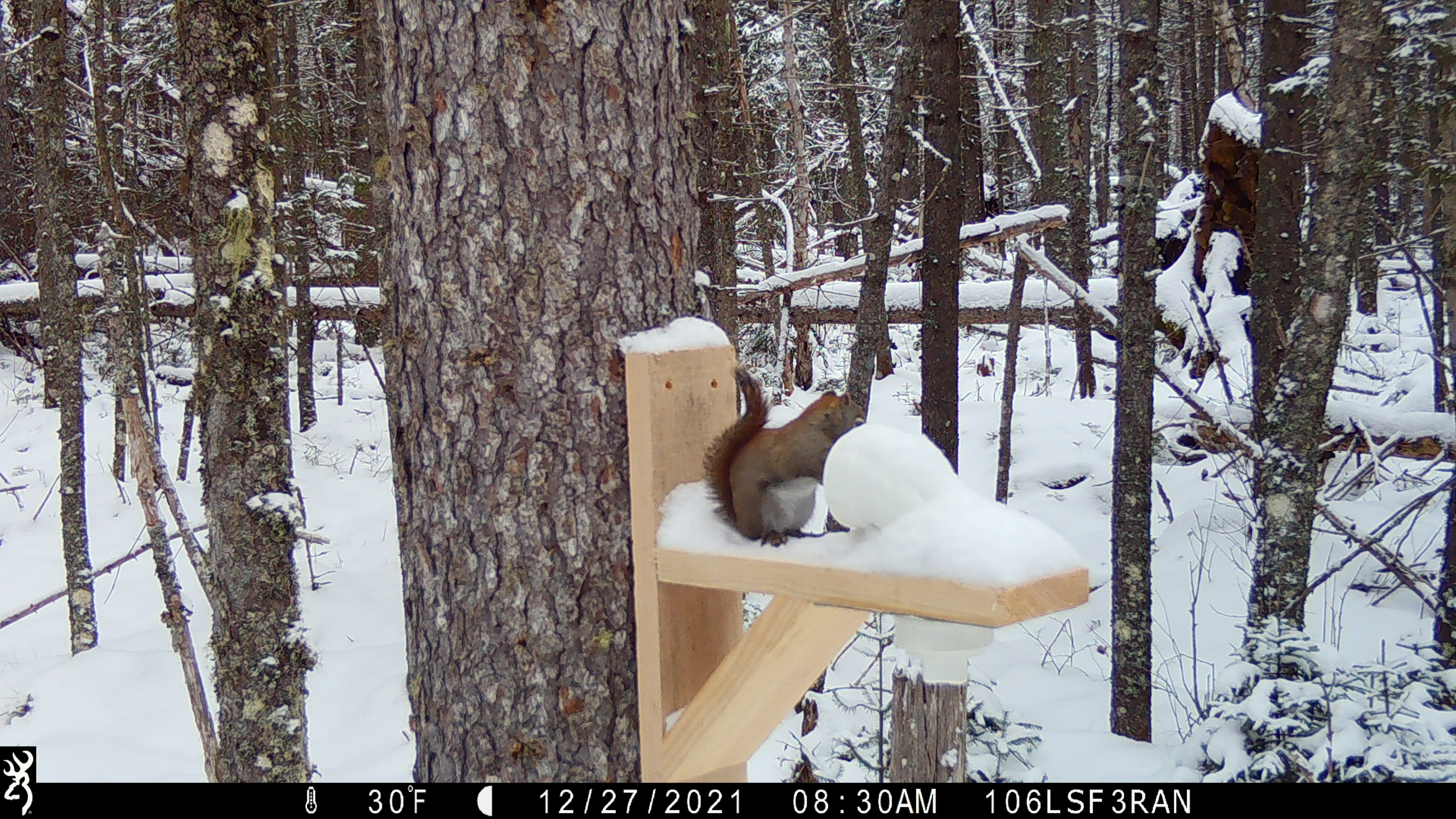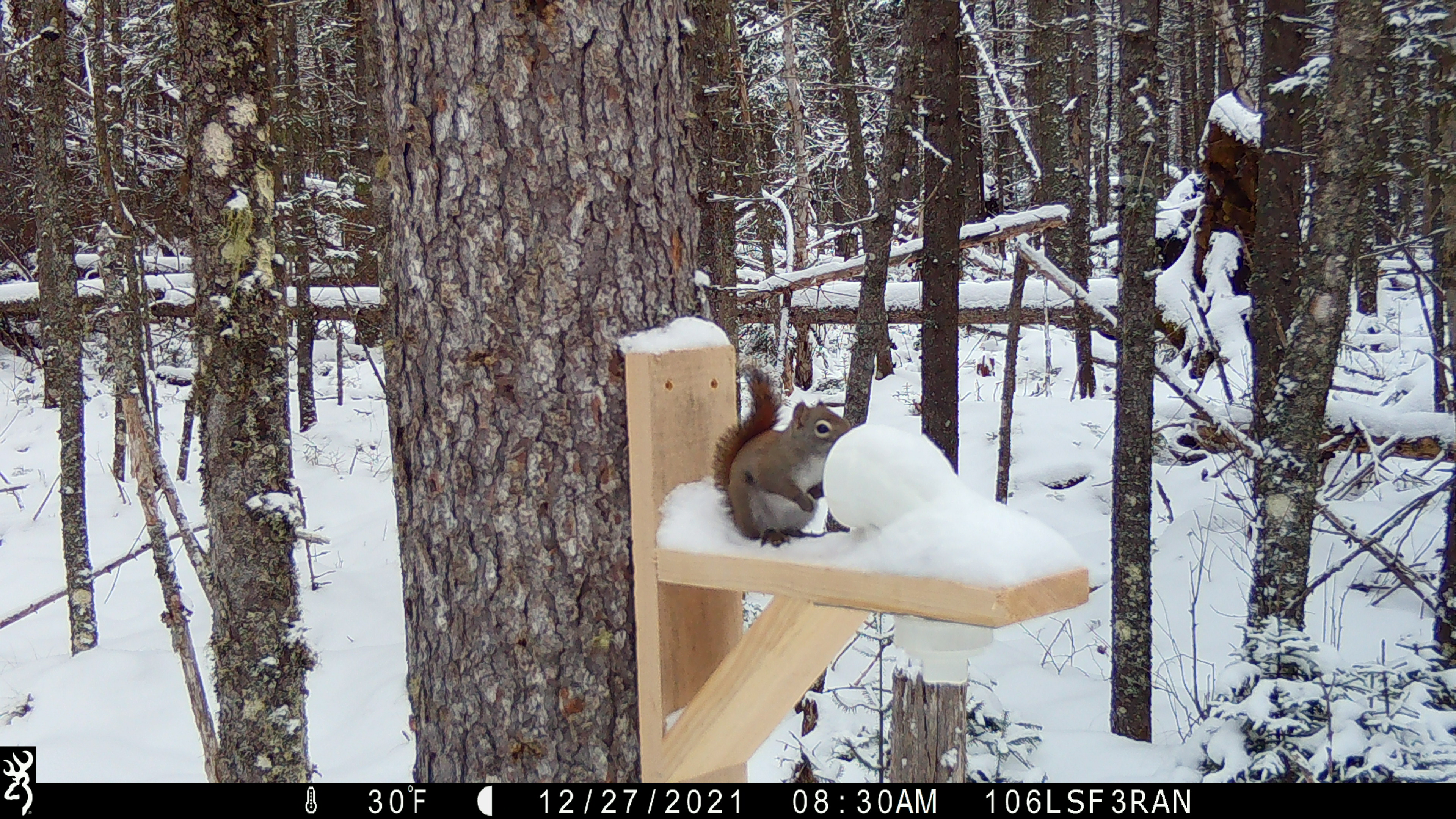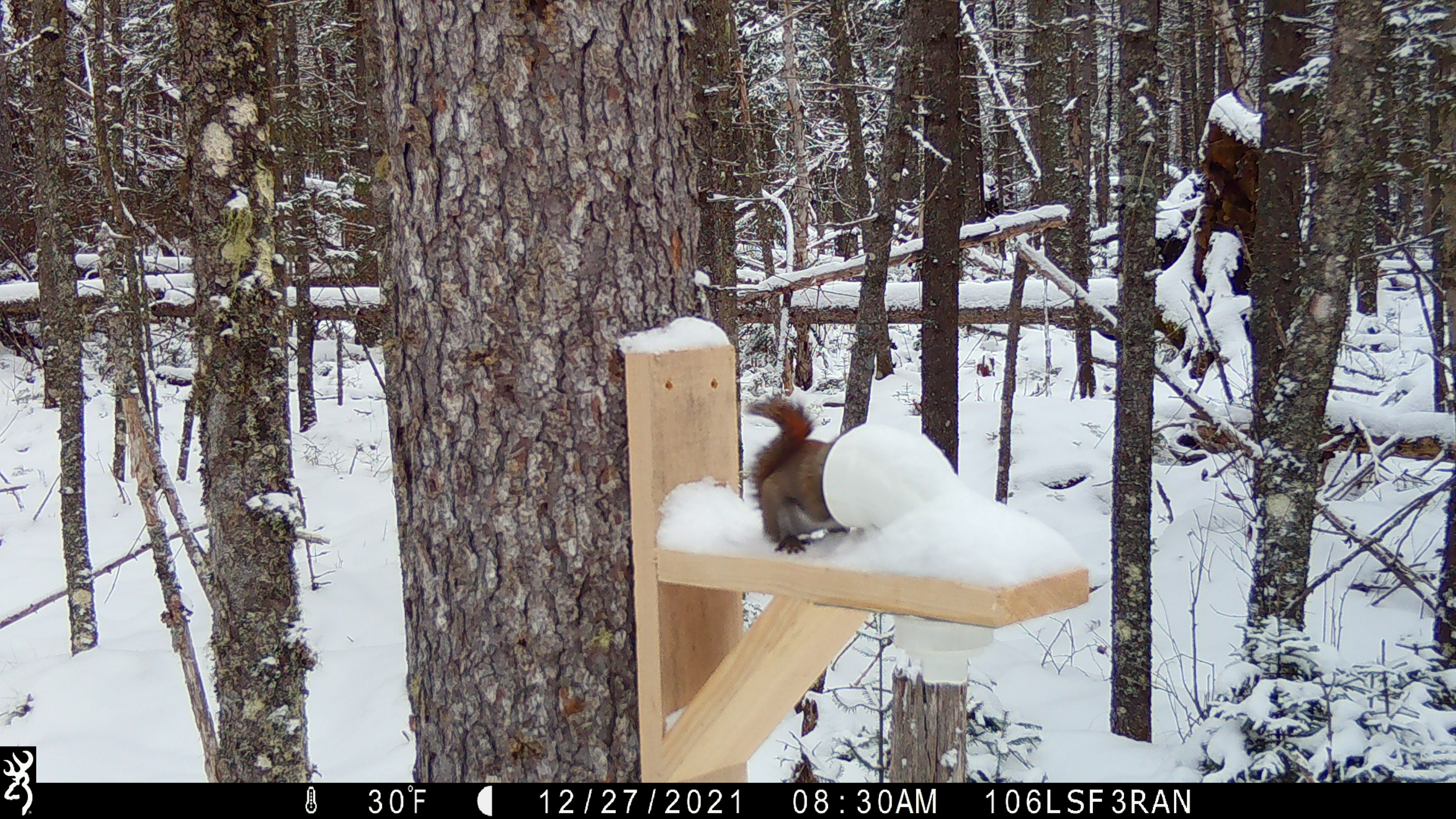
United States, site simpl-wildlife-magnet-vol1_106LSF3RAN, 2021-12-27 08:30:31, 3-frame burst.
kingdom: Animalia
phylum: Chordata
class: Mammalia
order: Rodentia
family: Sciuridae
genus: Tamiasciurus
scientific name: Tamiasciurus hudsonicus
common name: red squirrel